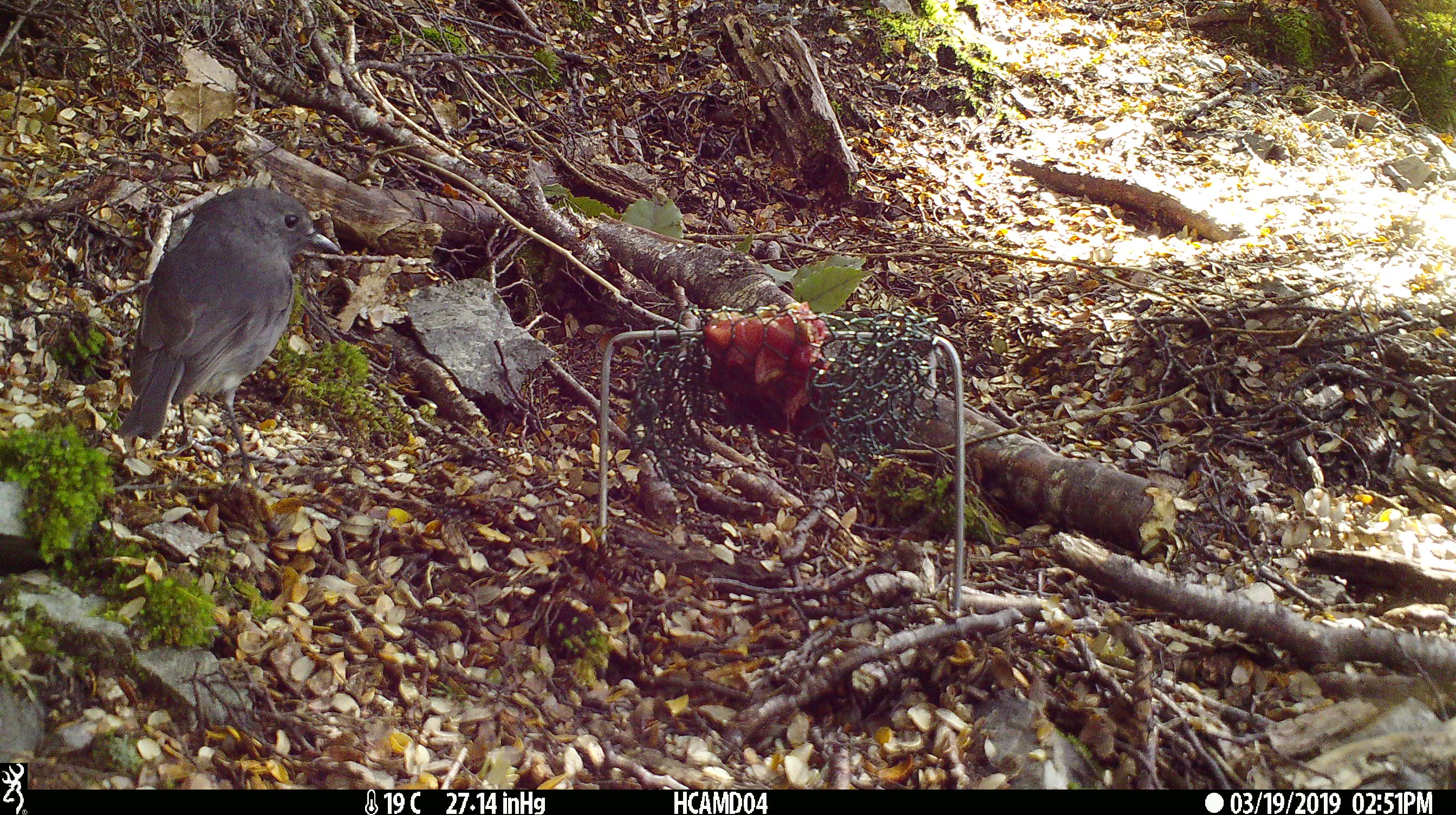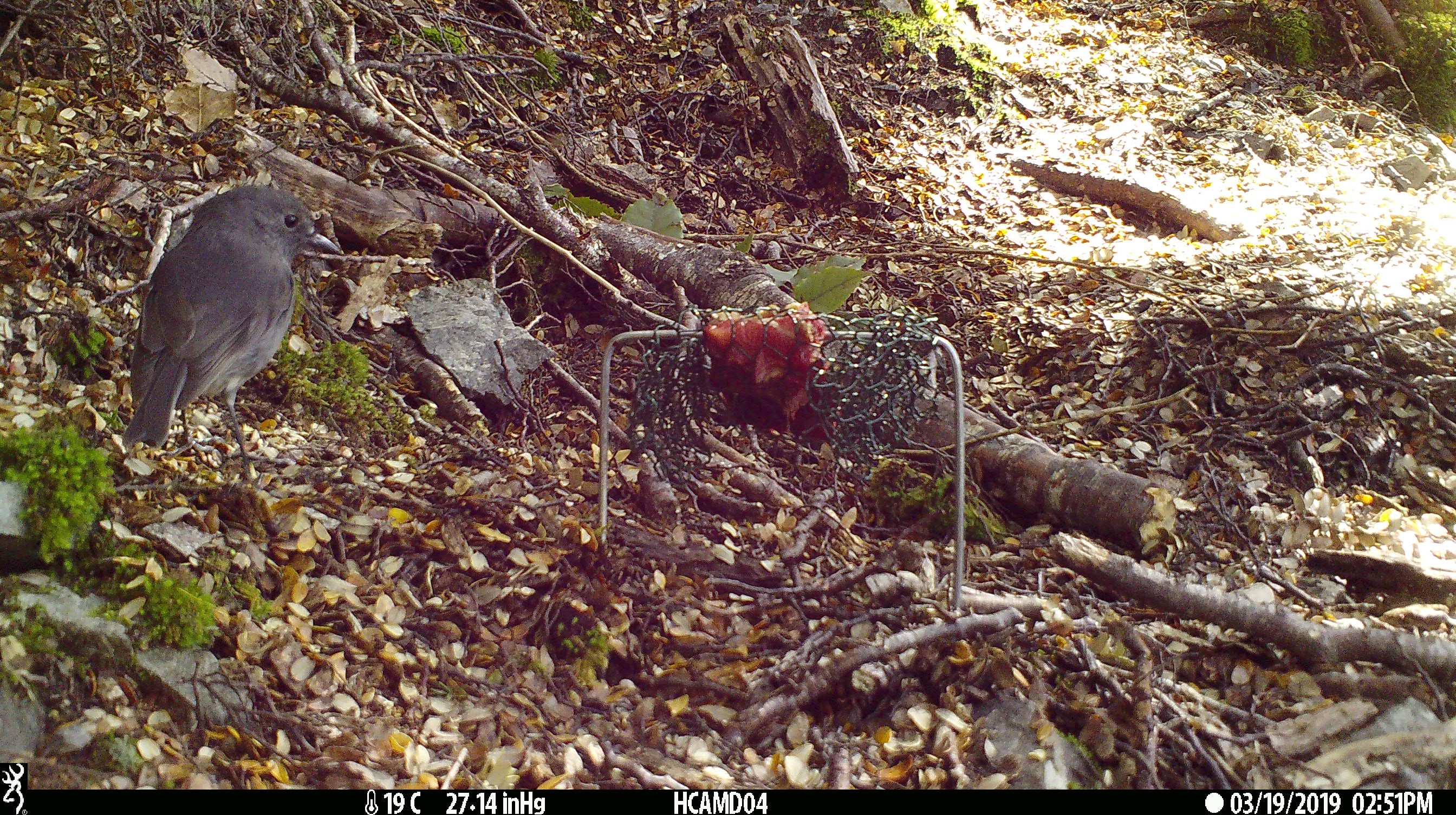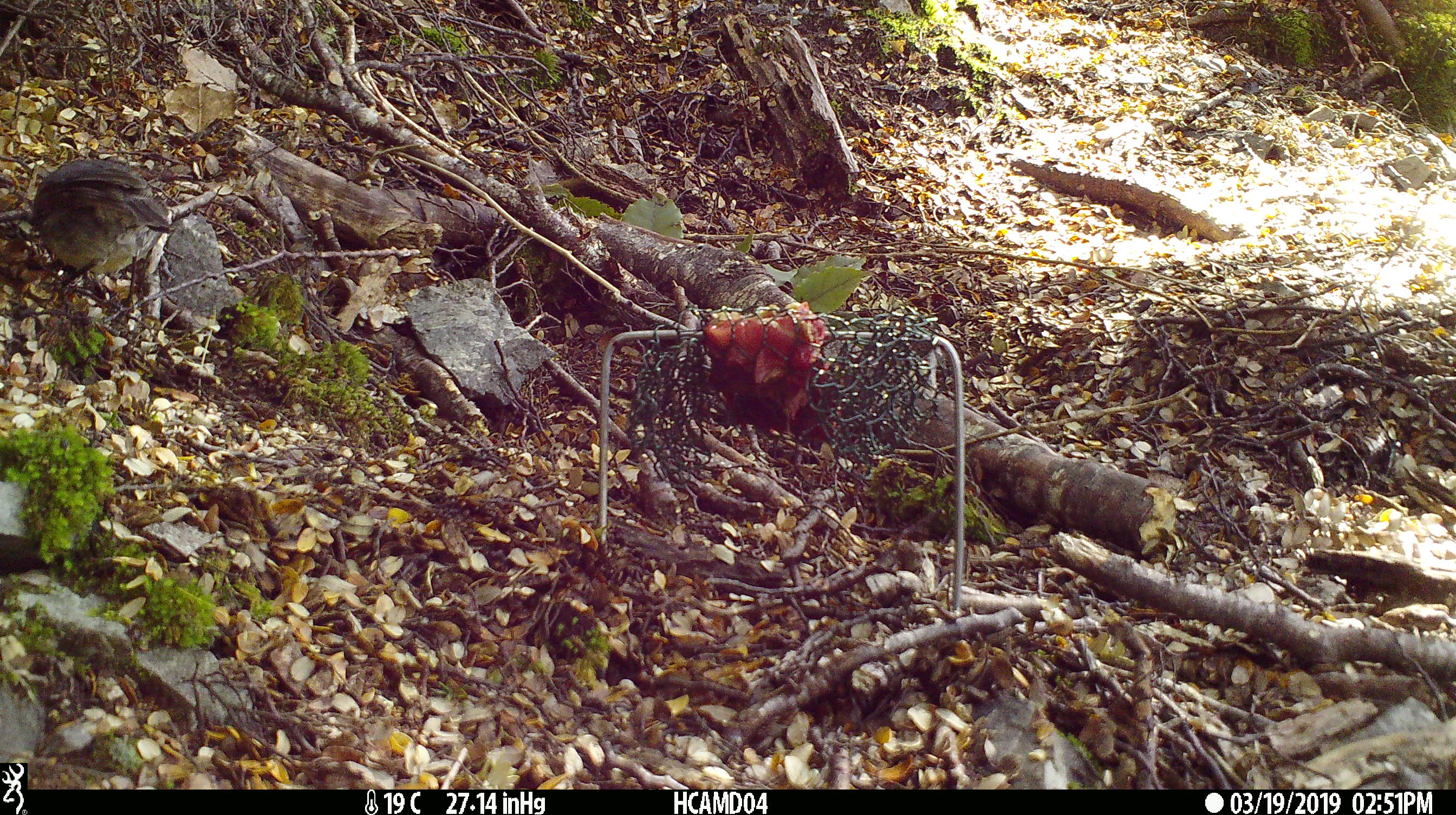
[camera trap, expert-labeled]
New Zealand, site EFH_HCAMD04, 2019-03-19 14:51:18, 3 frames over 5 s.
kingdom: Animalia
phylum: Chordata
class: Aves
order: Passeriformes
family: Petroicidae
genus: Petroica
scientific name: Petroica australis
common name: new zealand robin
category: robin